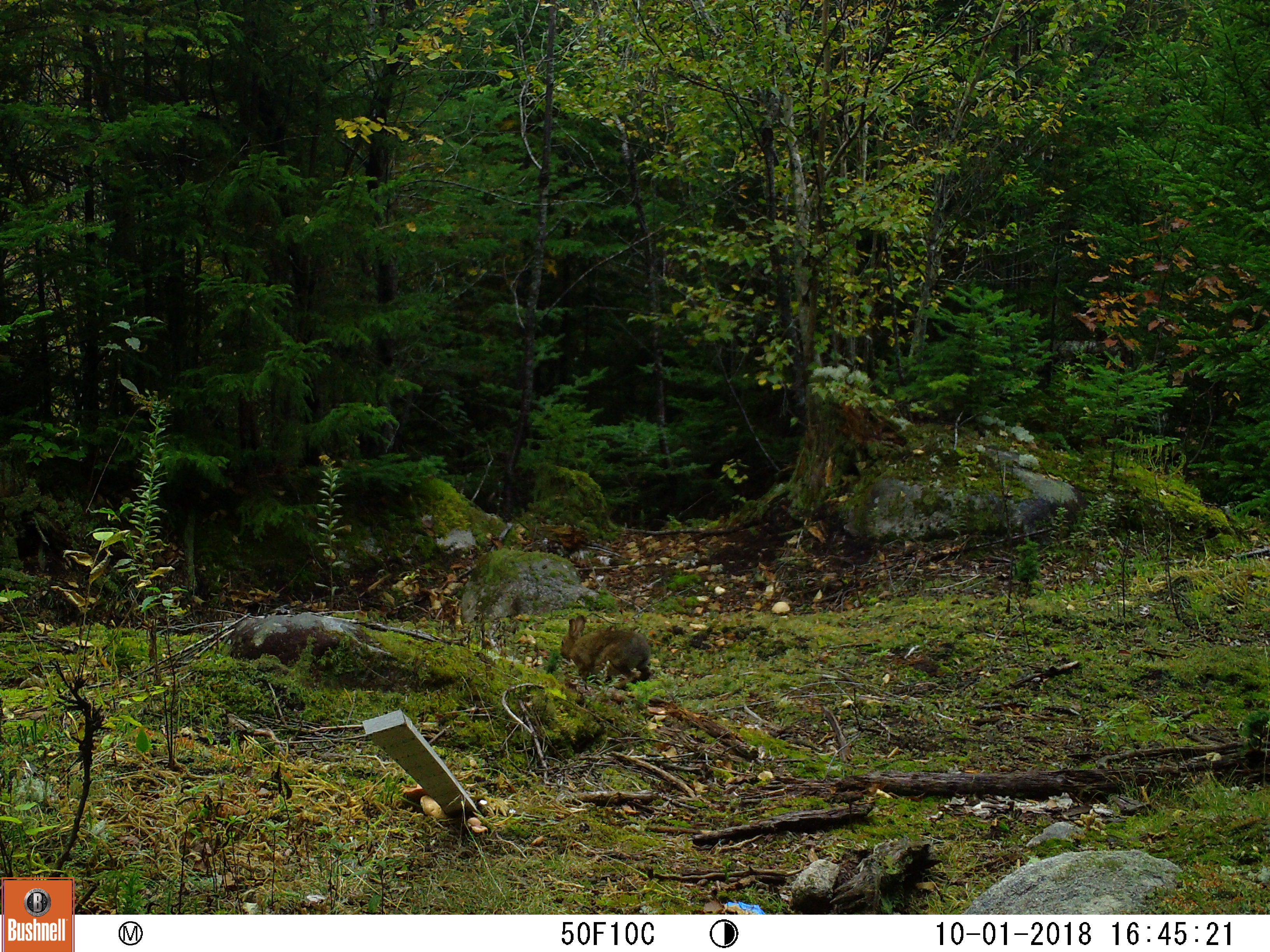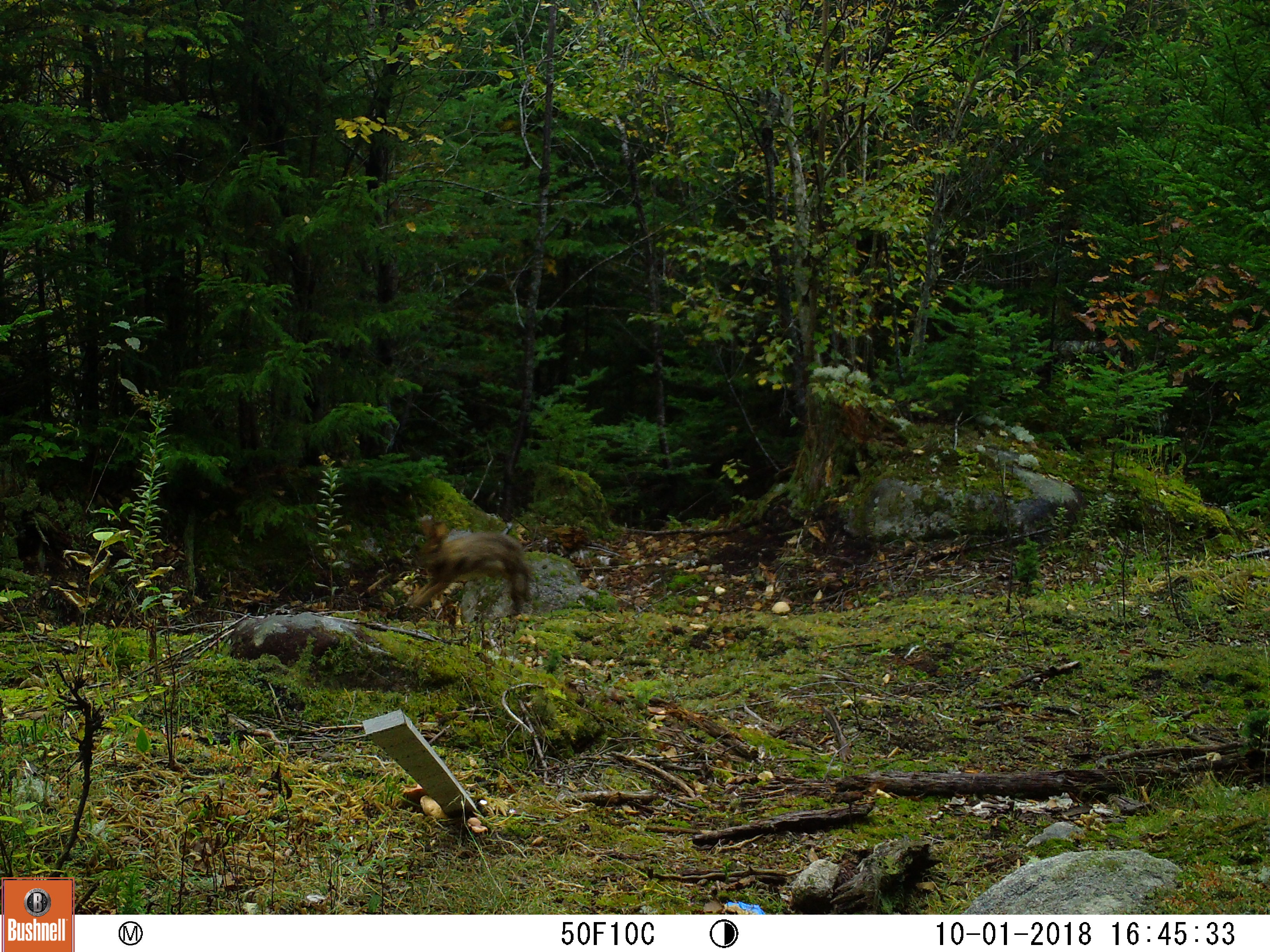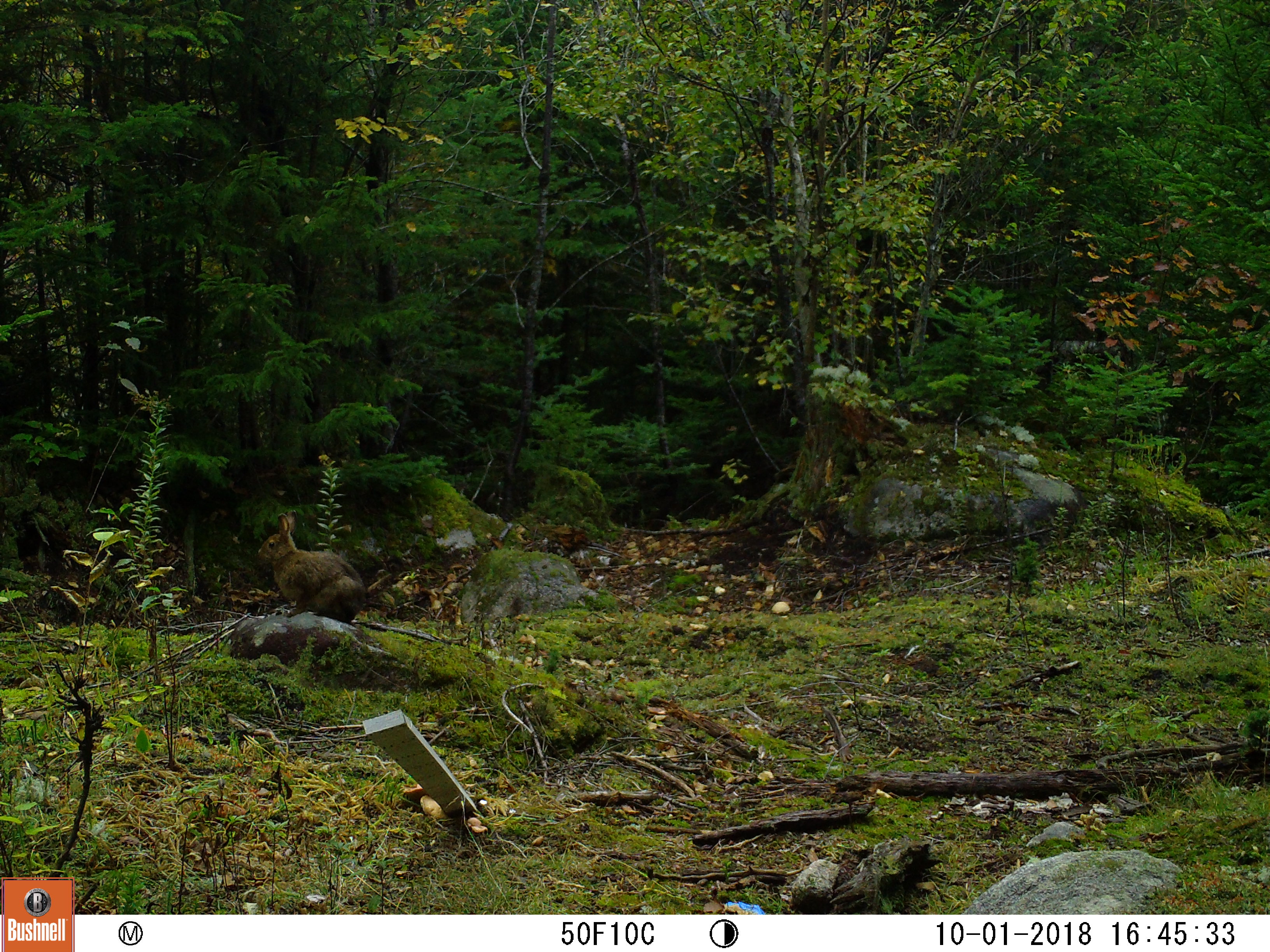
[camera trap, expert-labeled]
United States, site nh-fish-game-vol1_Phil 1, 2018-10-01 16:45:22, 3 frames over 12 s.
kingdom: Animalia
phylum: Chordata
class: Mammalia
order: Lagomorpha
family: Leporidae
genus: Lepus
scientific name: Lepus americanus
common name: snowshoe hare